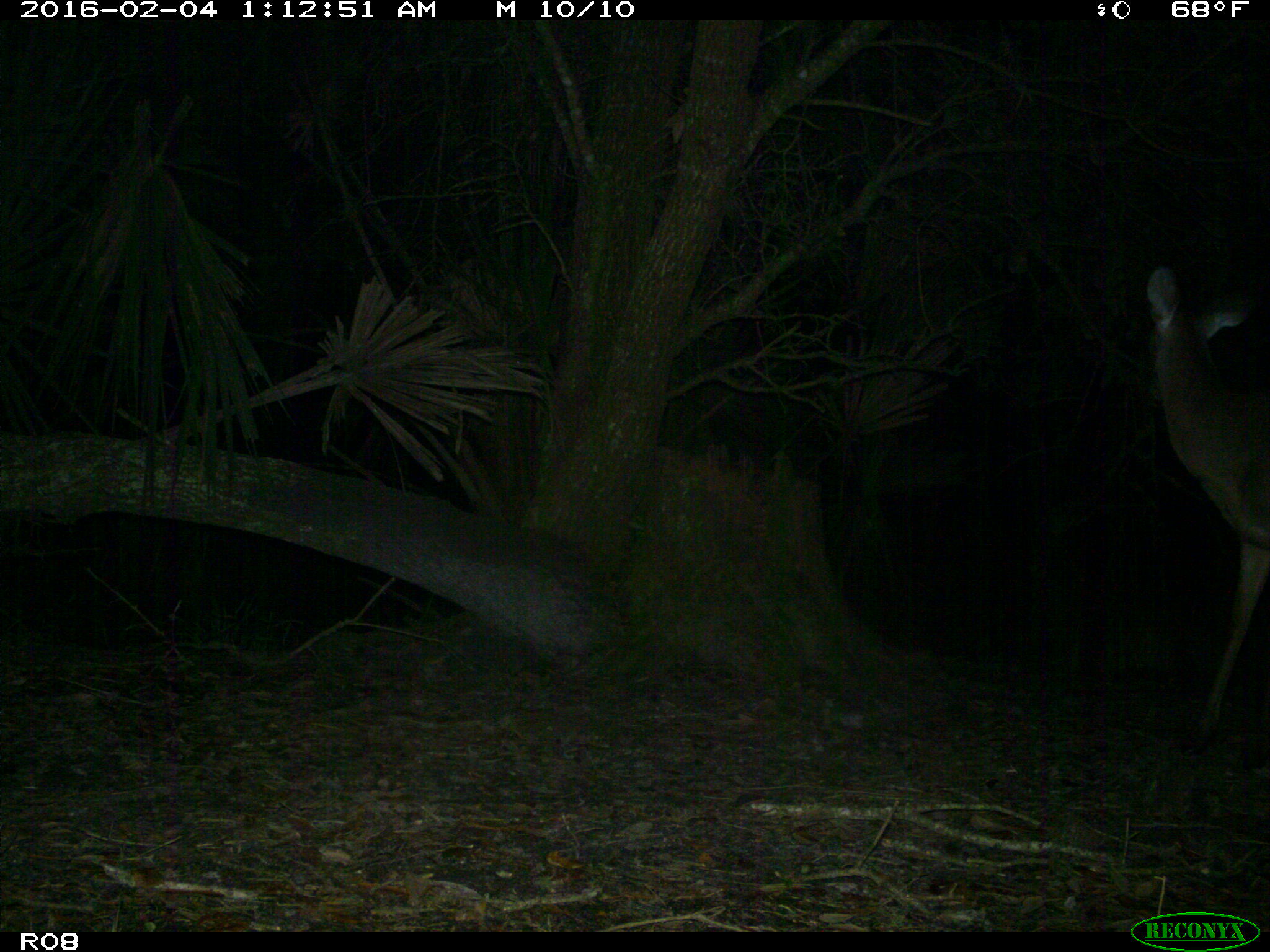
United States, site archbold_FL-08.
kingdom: Animalia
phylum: Chordata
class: Mammalia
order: Artiodactyla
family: Cervidae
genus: Odocoileus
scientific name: Odocoileus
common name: deer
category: unidentified deer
Unidentified deer (deer) (Odocoileus).